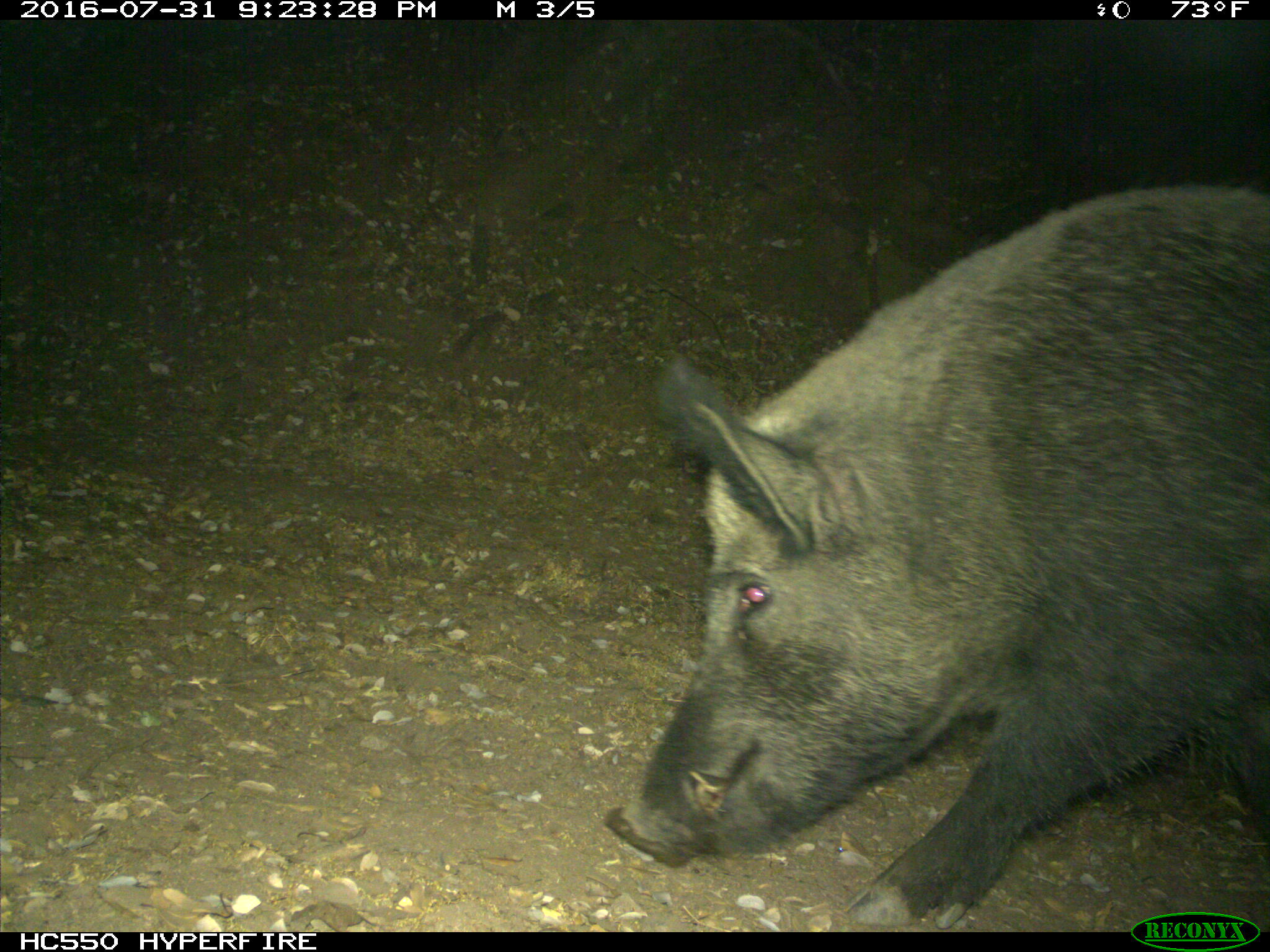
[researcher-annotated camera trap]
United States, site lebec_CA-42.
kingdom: Animalia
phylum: Chordata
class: Mammalia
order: Artiodactyla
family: Suidae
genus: Sus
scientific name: Sus scrofa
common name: wild boar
Sus scrofa (wild boar).